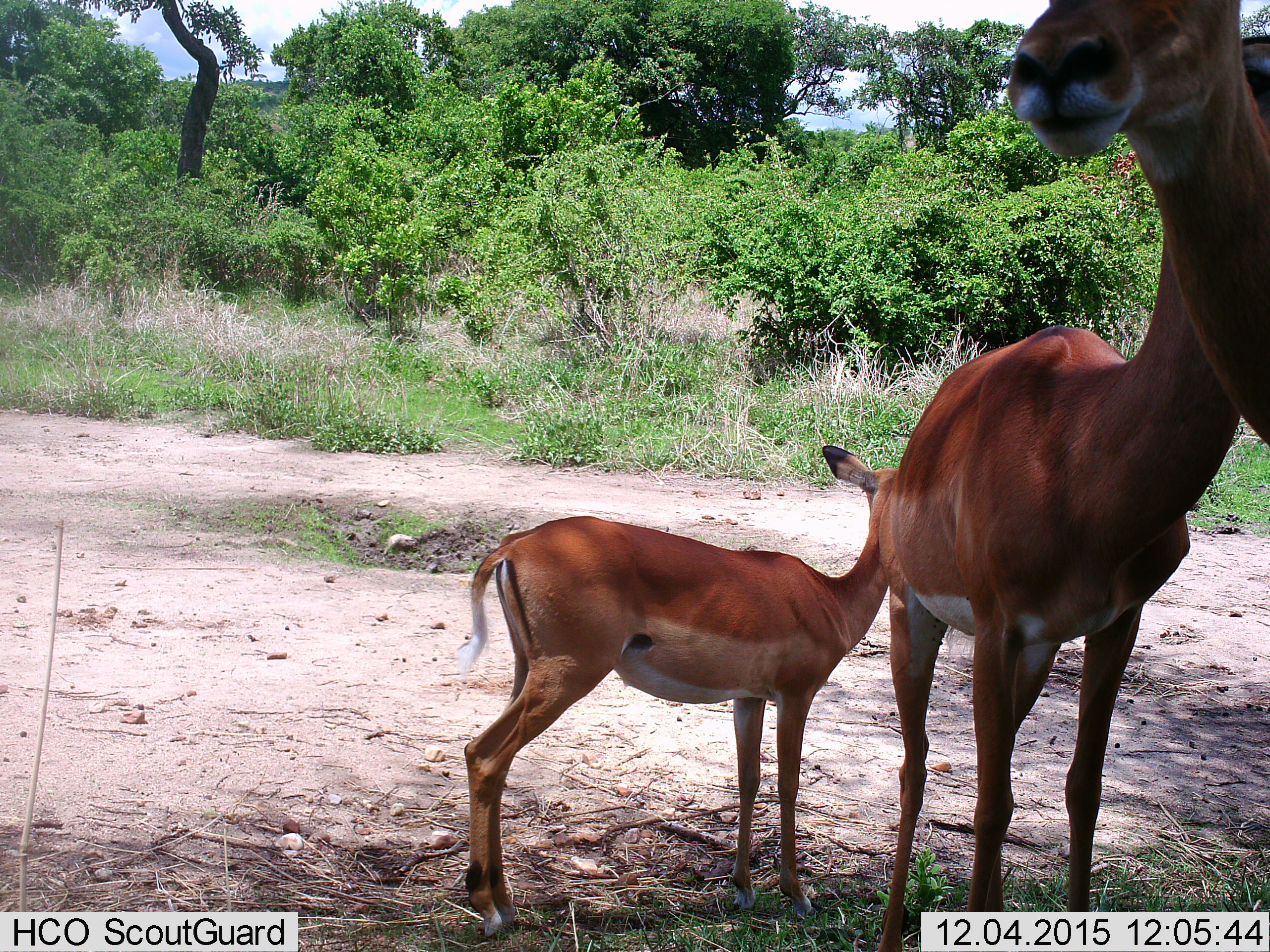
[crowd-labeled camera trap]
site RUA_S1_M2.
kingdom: Animalia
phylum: Chordata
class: Mammalia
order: Artiodactyla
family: Bovidae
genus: Aepyceros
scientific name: Aepyceros melampus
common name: impala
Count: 3.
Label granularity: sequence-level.